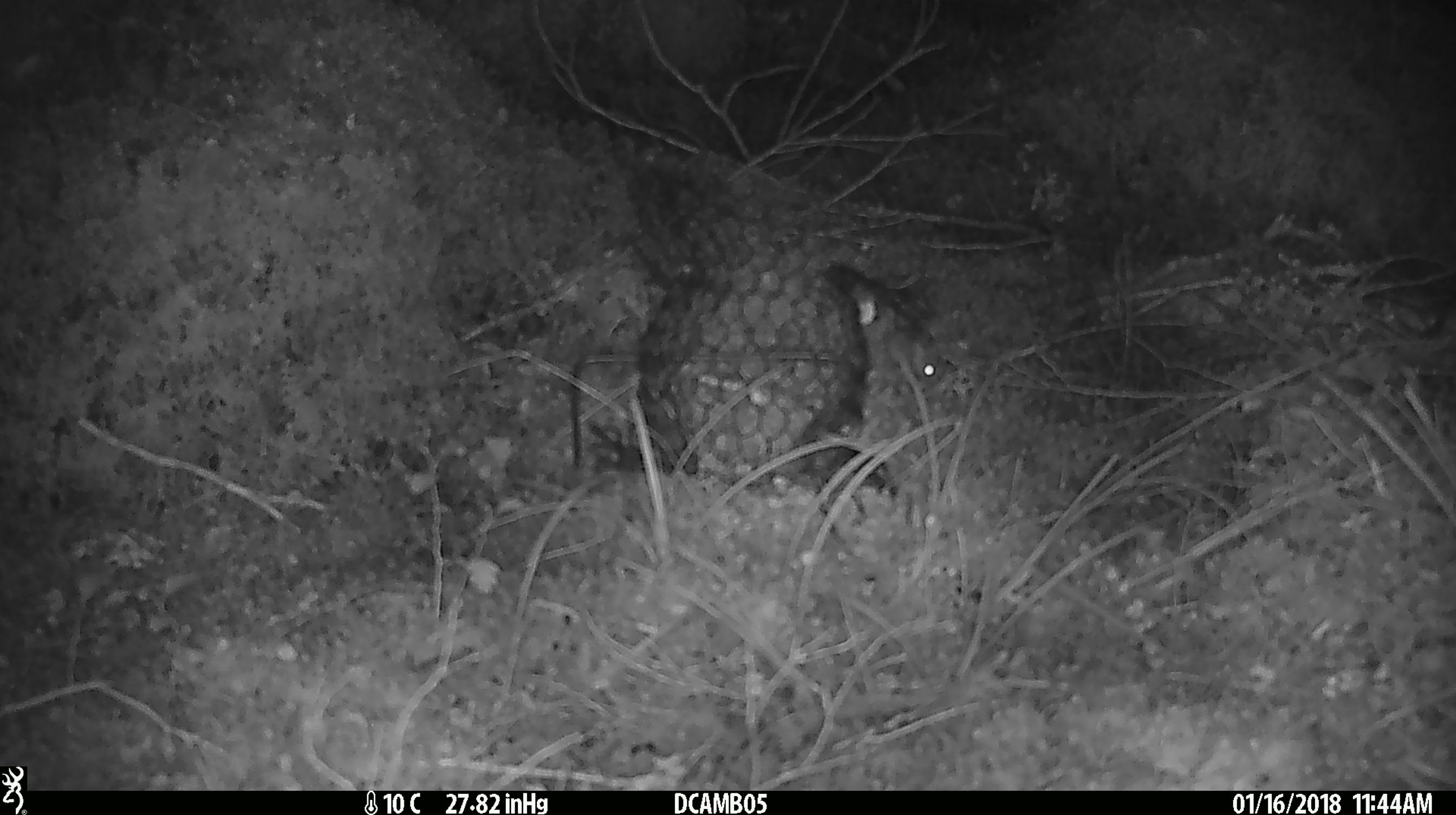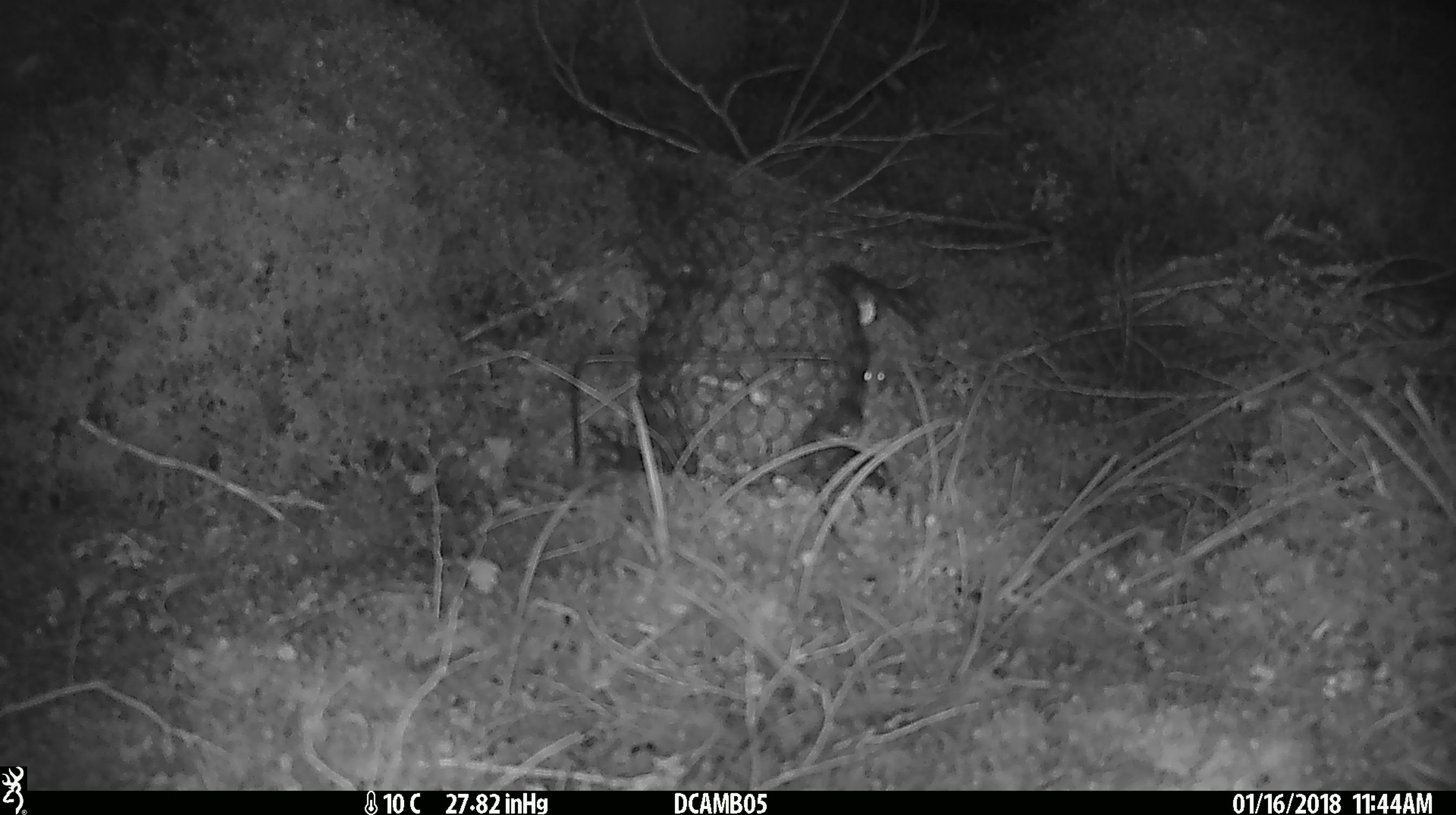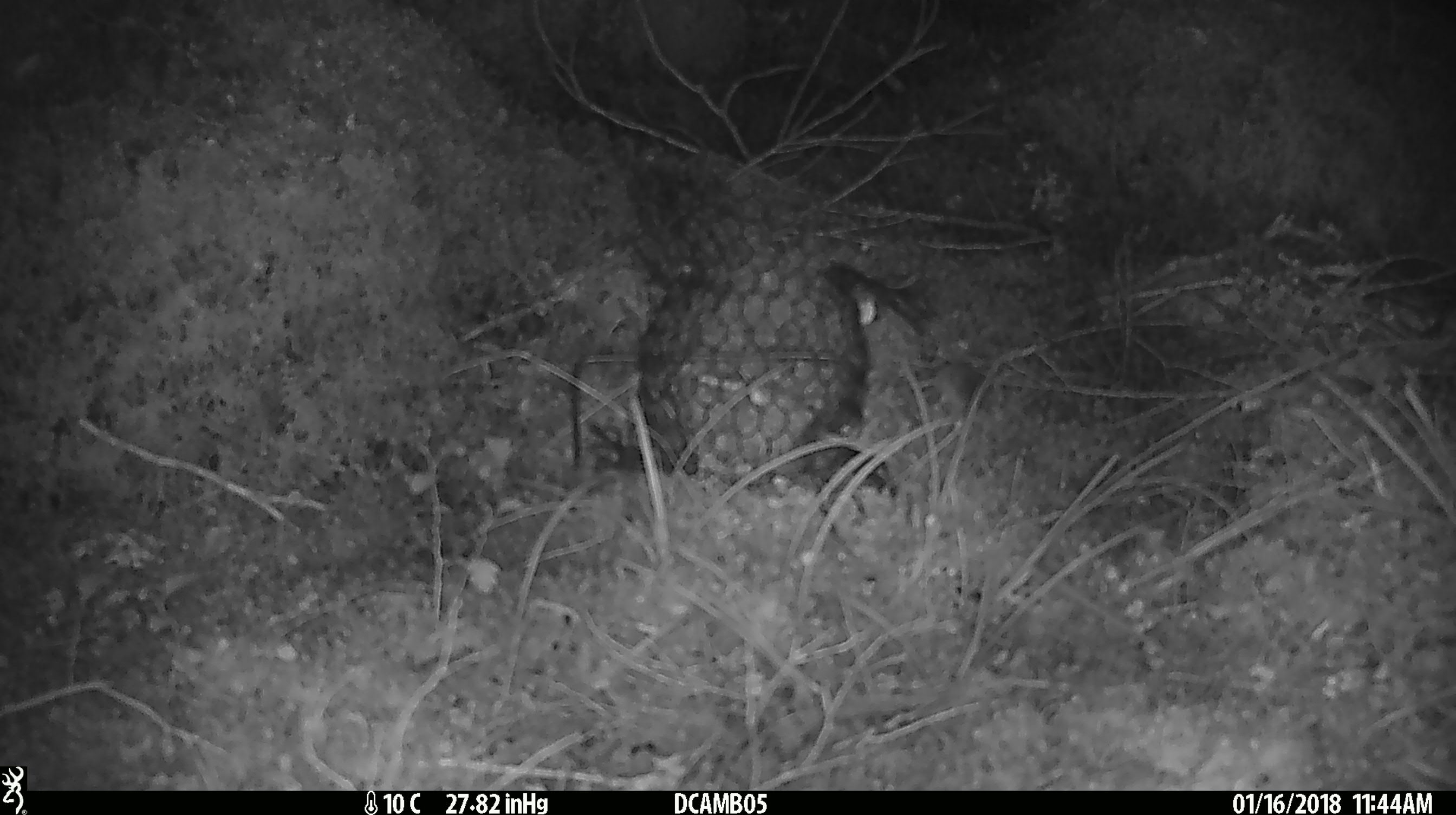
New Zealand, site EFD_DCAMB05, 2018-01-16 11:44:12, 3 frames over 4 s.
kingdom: Animalia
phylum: Chordata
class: Mammalia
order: Rodentia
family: Muridae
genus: Mus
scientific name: Mus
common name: mouse